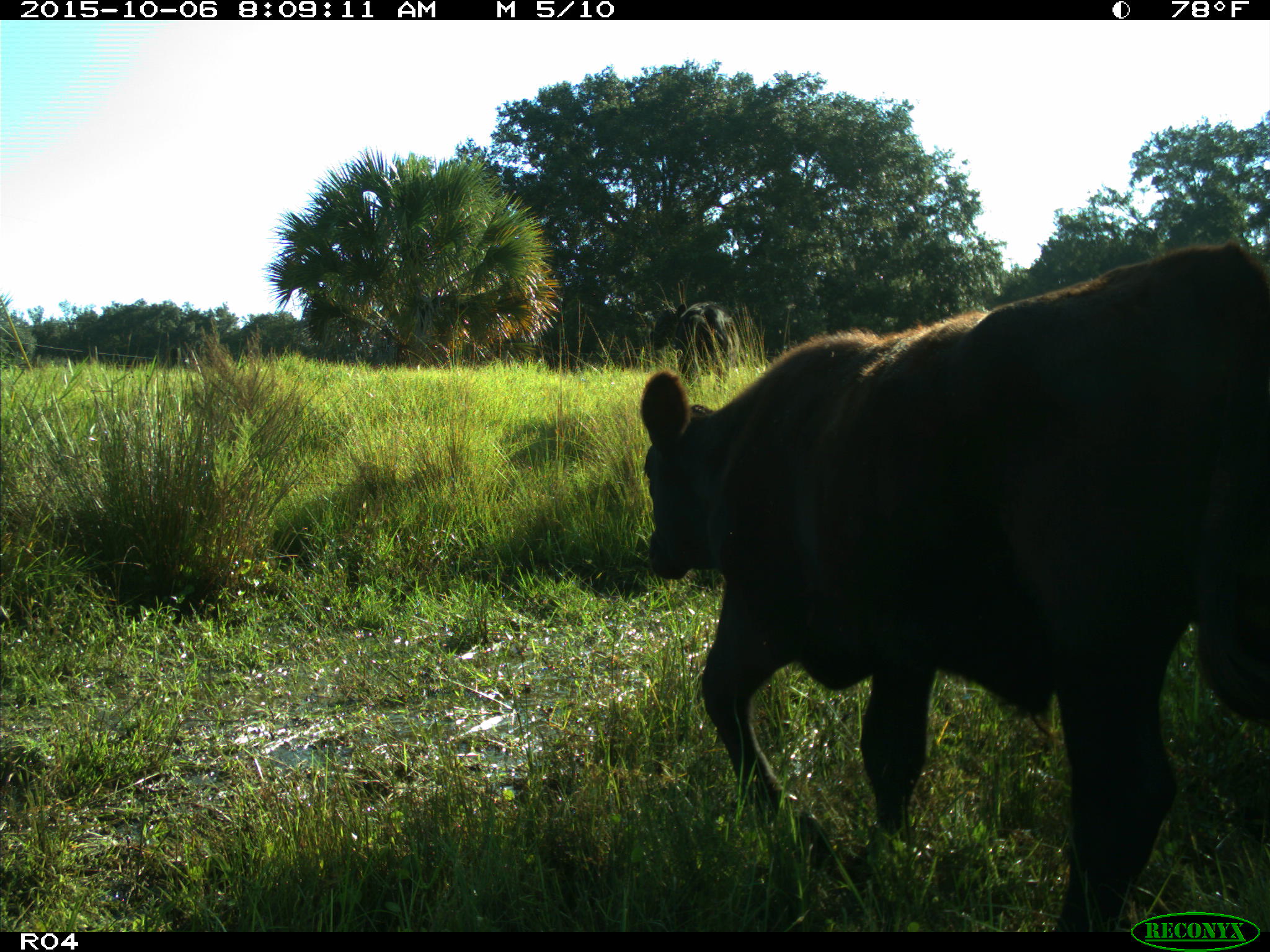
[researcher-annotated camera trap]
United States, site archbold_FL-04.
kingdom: Animalia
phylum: Chordata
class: Mammalia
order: Artiodactyla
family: Bovidae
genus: Bos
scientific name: Bos taurus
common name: domestic cow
Bos taurus (domestic cow).